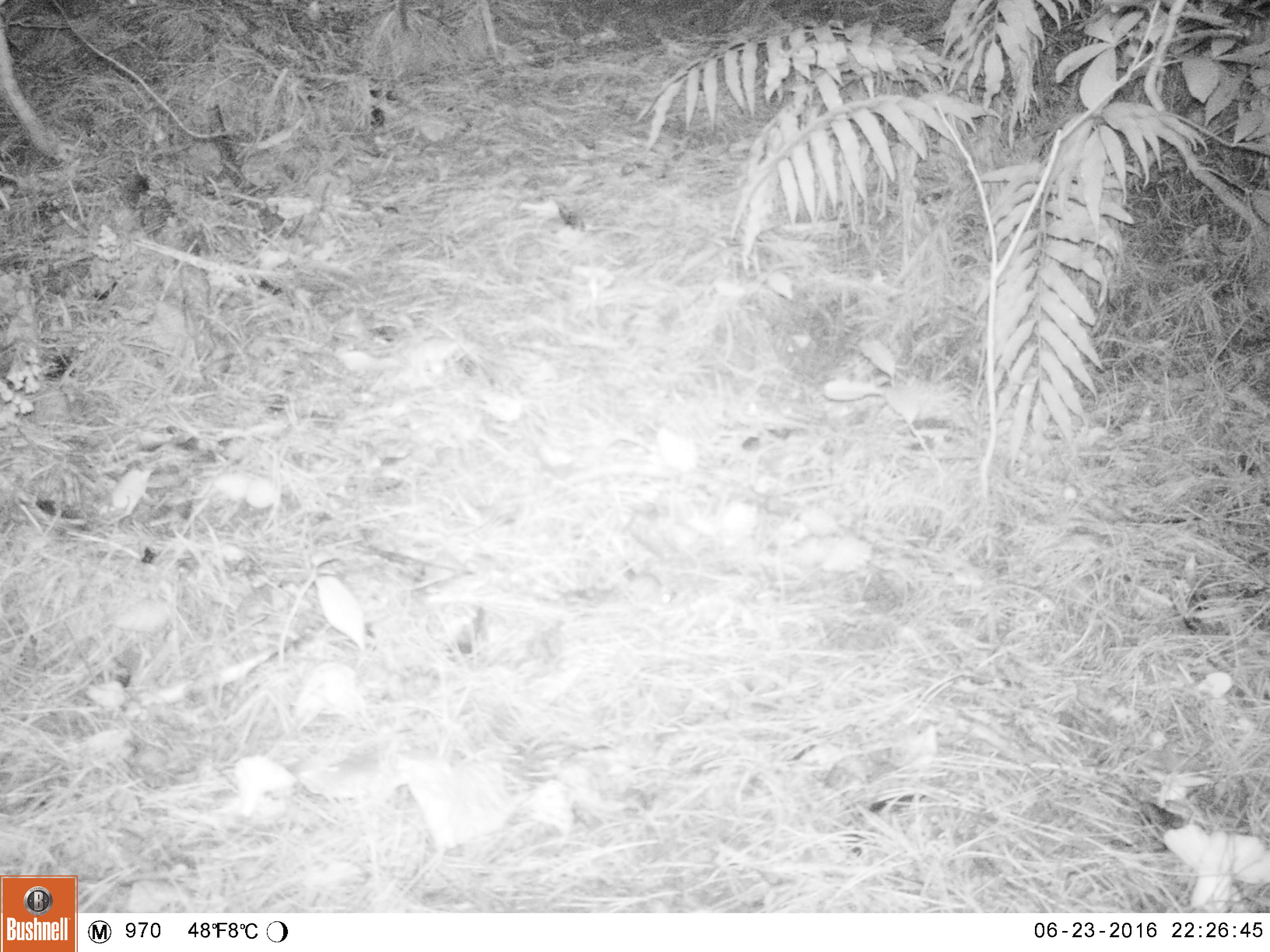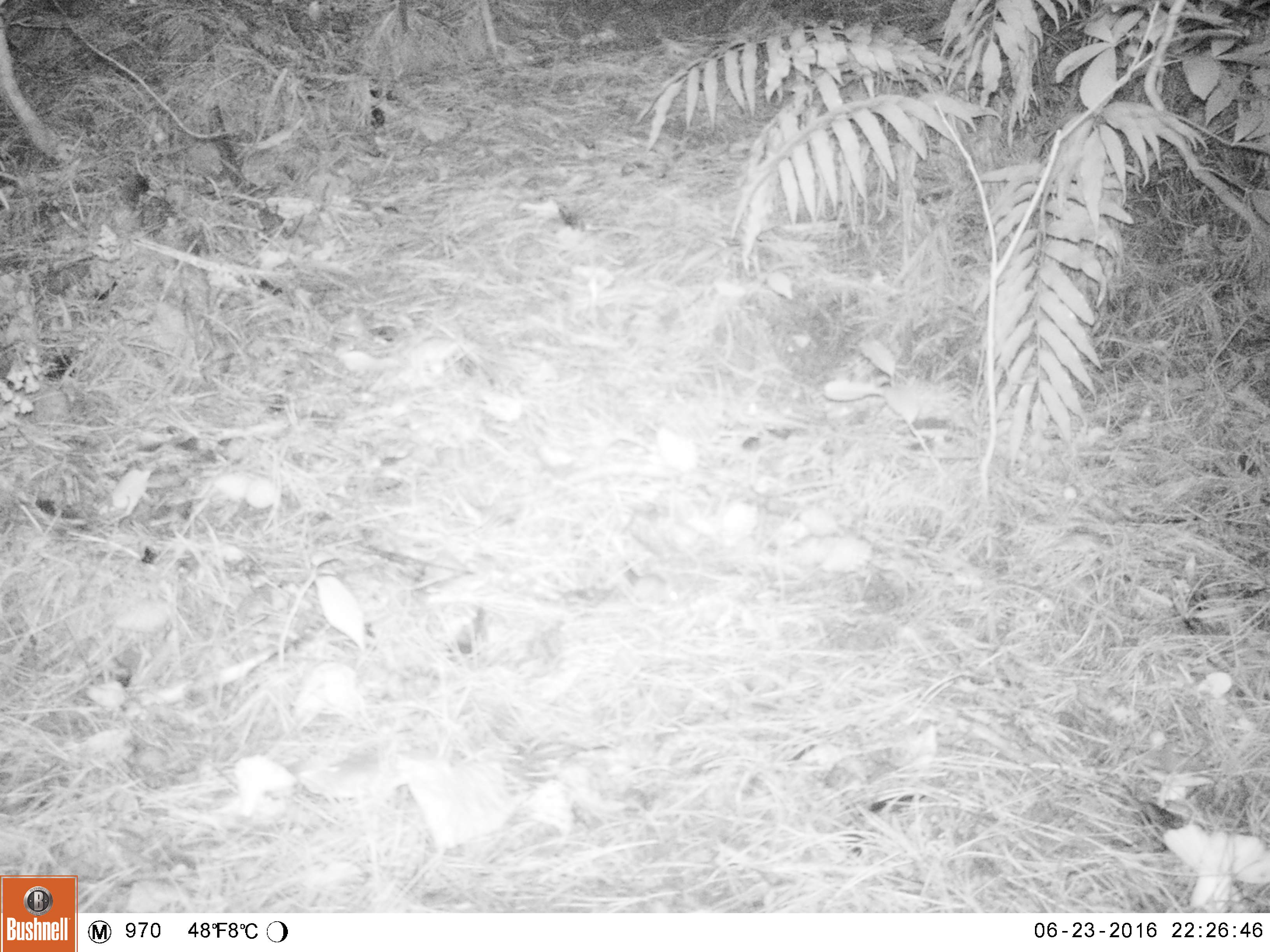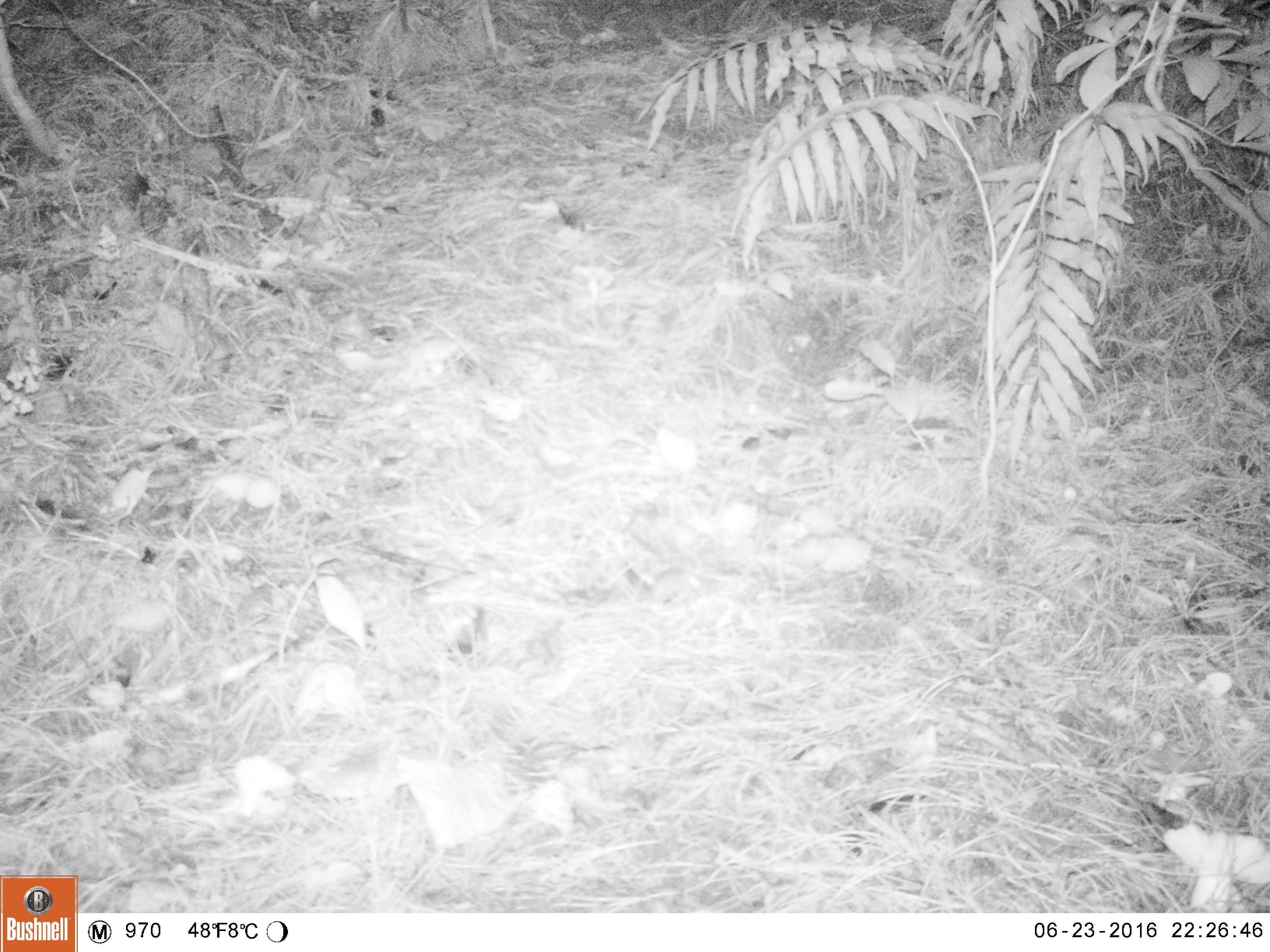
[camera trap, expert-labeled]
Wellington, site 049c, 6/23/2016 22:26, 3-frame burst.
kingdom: Animalia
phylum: Chordata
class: Mammalia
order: Rodentia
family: Muridae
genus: Mus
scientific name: Mus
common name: mouse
Mouse (Mus).